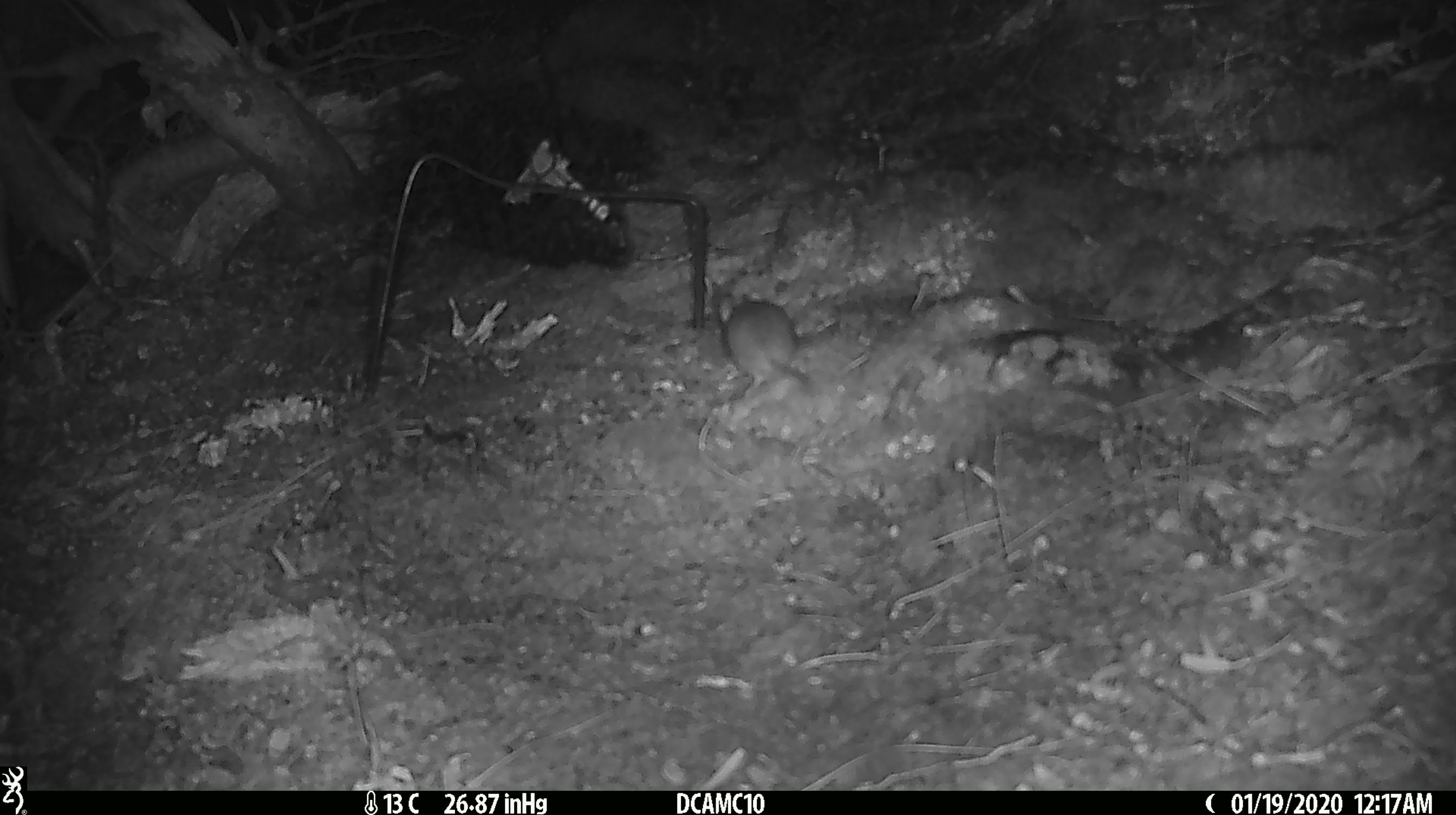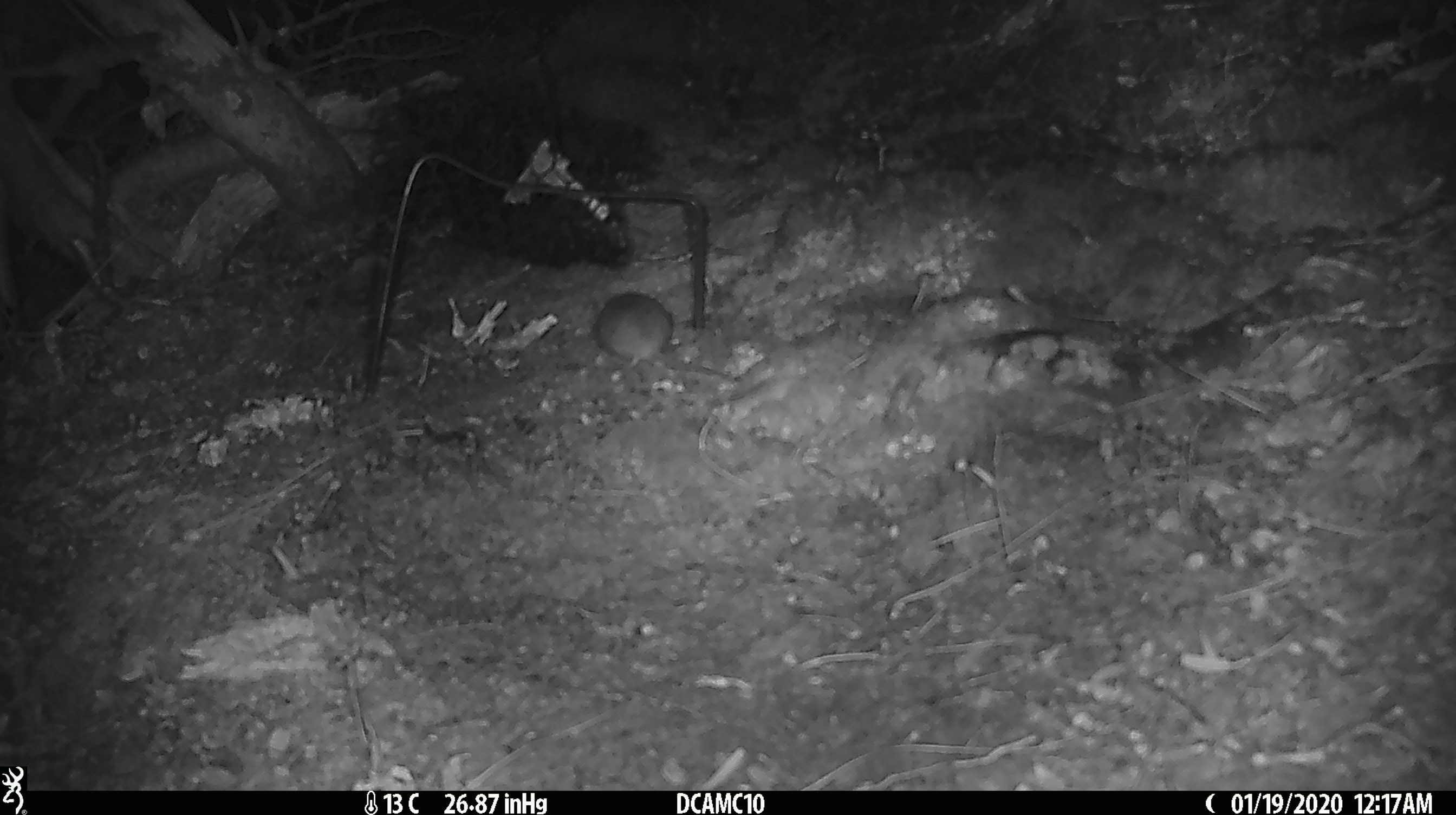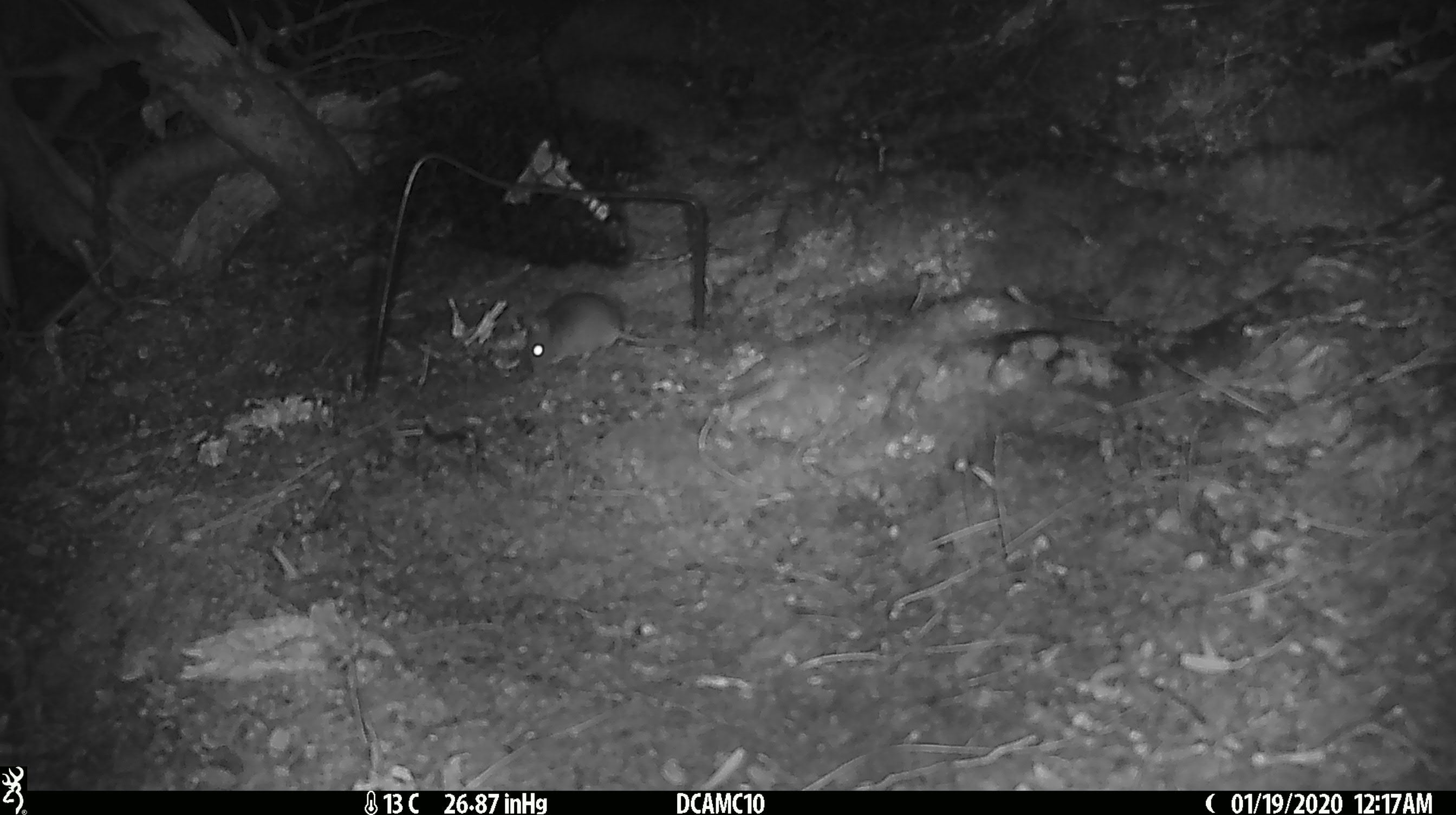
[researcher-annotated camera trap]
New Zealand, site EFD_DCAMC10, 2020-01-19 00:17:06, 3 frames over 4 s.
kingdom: Animalia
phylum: Chordata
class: Mammalia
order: Rodentia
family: Muridae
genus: Mus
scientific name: Mus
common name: mouse